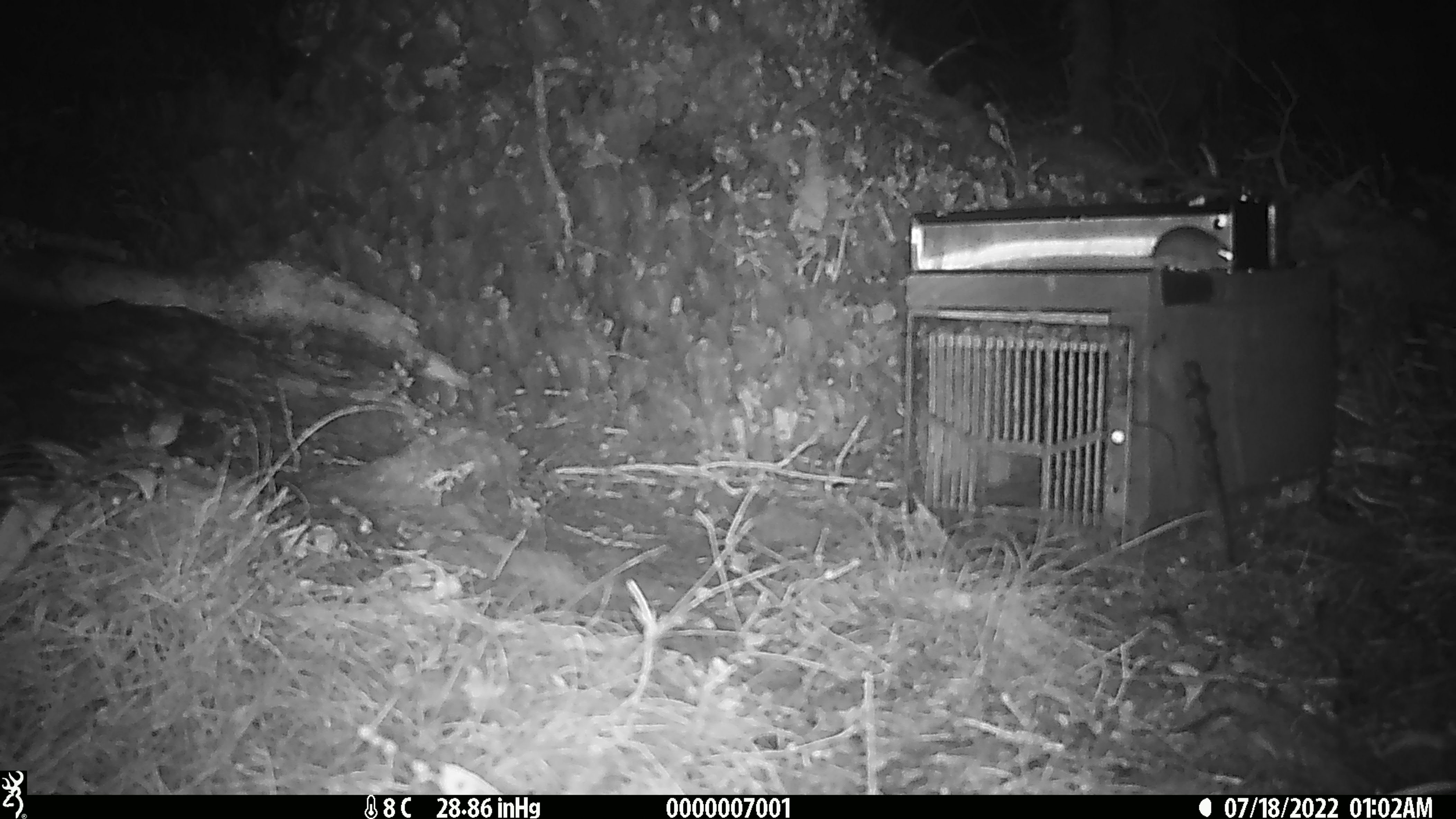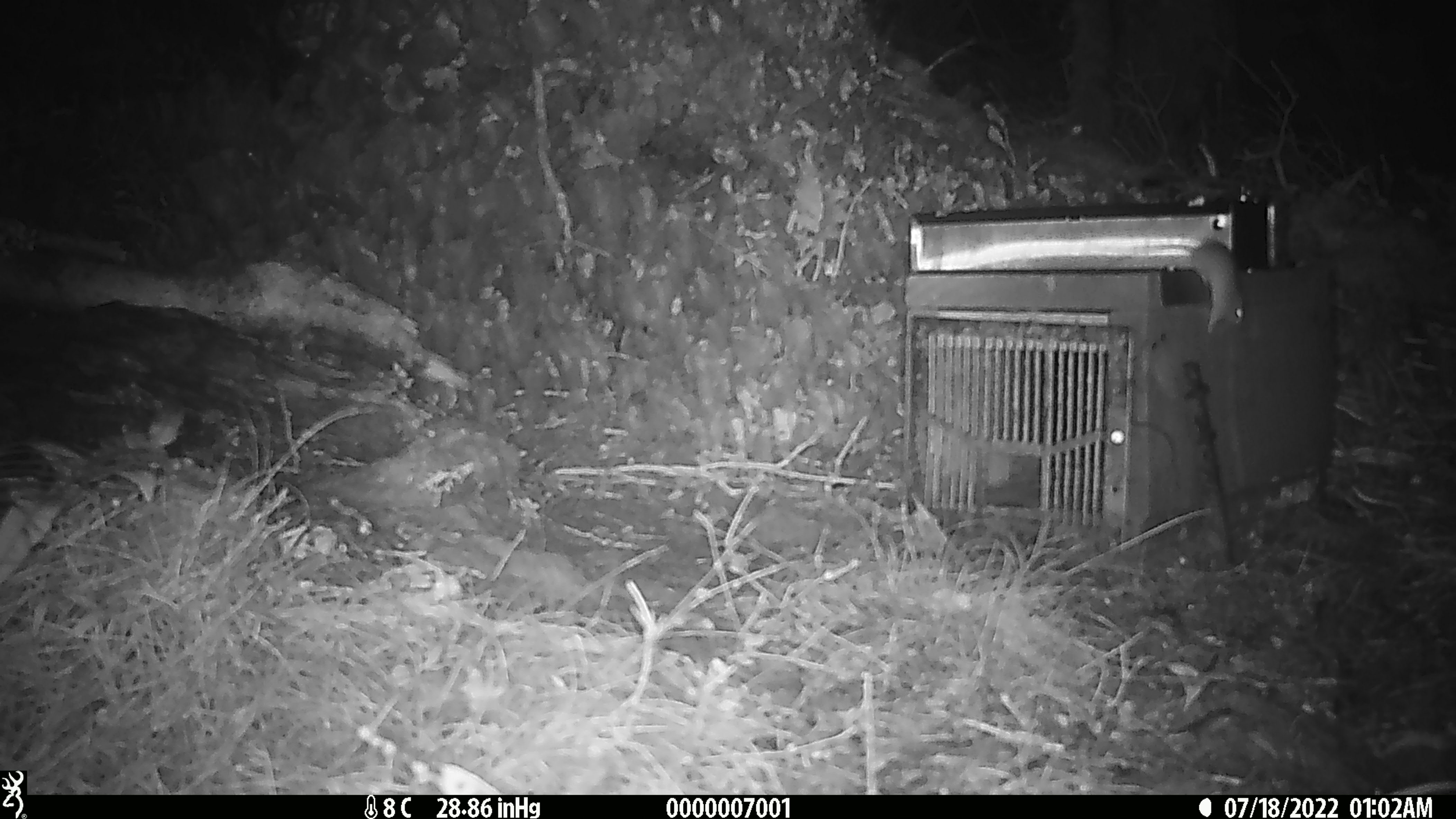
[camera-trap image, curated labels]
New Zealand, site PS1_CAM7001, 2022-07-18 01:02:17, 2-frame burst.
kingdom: Animalia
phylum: Chordata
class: Mammalia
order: Rodentia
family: Muridae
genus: Mus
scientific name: Mus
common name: mouse